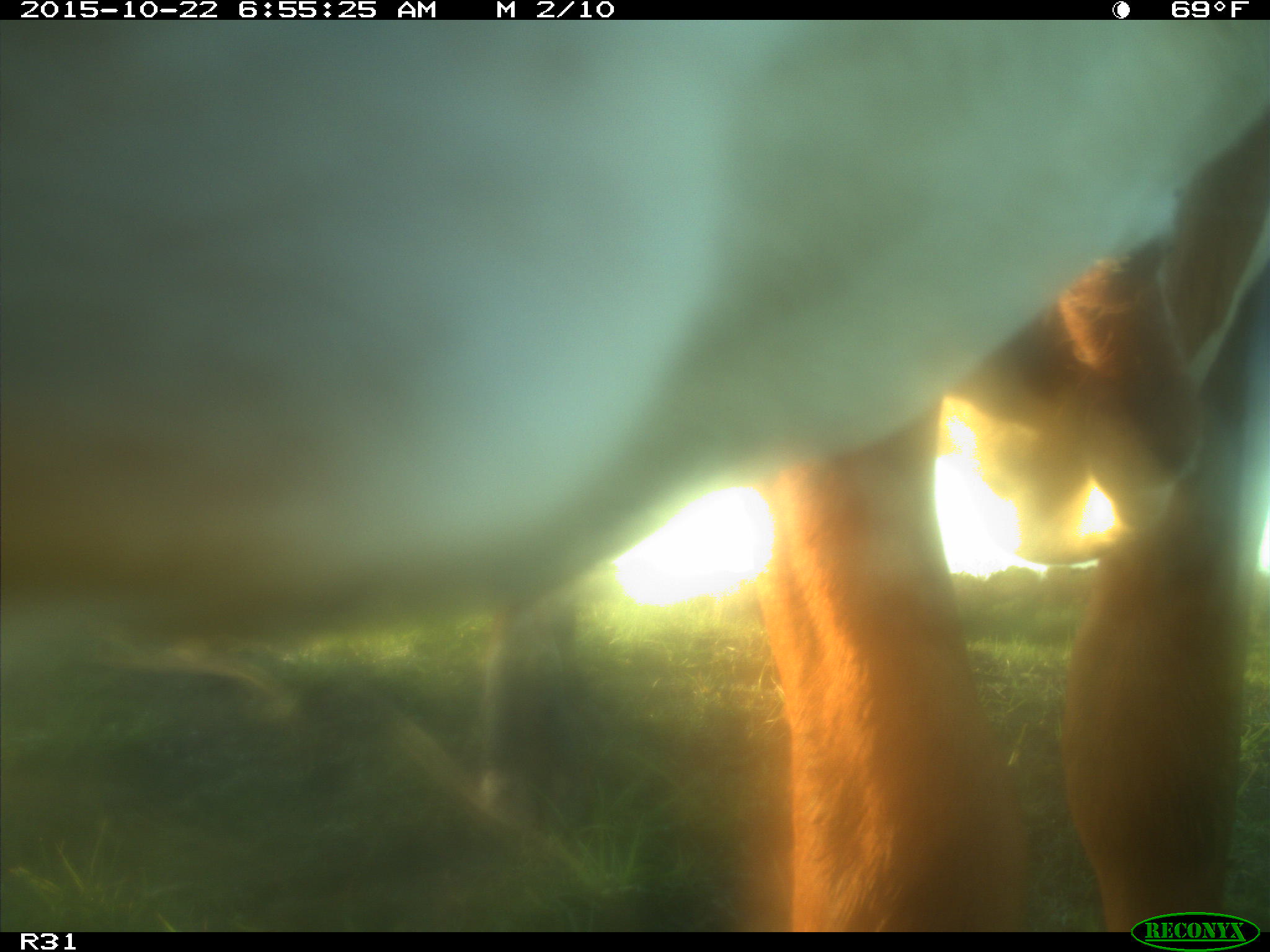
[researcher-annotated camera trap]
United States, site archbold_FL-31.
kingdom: Animalia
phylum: Chordata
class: Mammalia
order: Artiodactyla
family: Bovidae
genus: Bos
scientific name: Bos taurus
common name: domestic cow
Bos taurus (domestic cow).